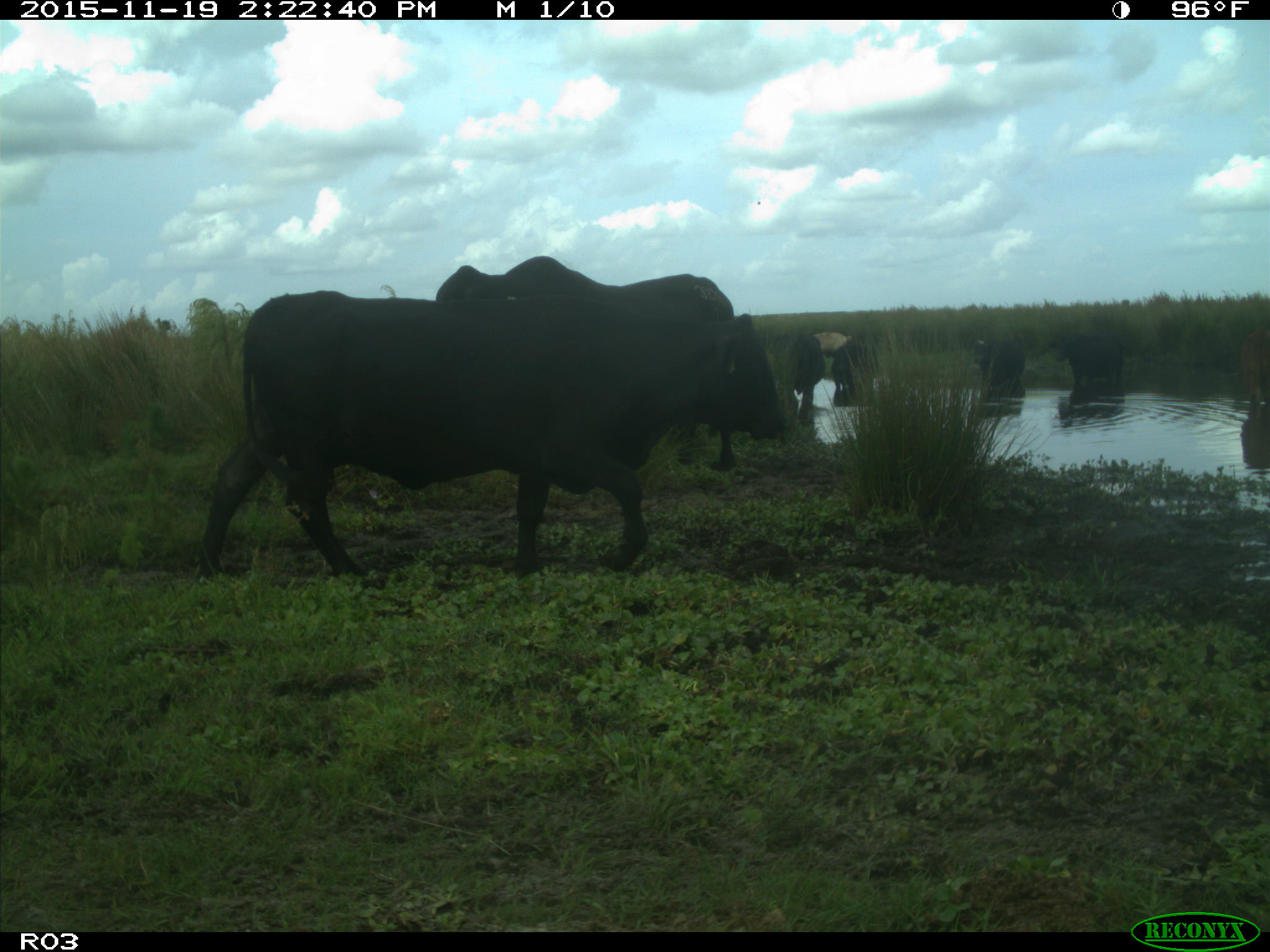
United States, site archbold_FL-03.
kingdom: Animalia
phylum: Chordata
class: Mammalia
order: Artiodactyla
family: Bovidae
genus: Bos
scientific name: Bos taurus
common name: domestic cow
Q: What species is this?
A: Bos taurus (domestic cow).